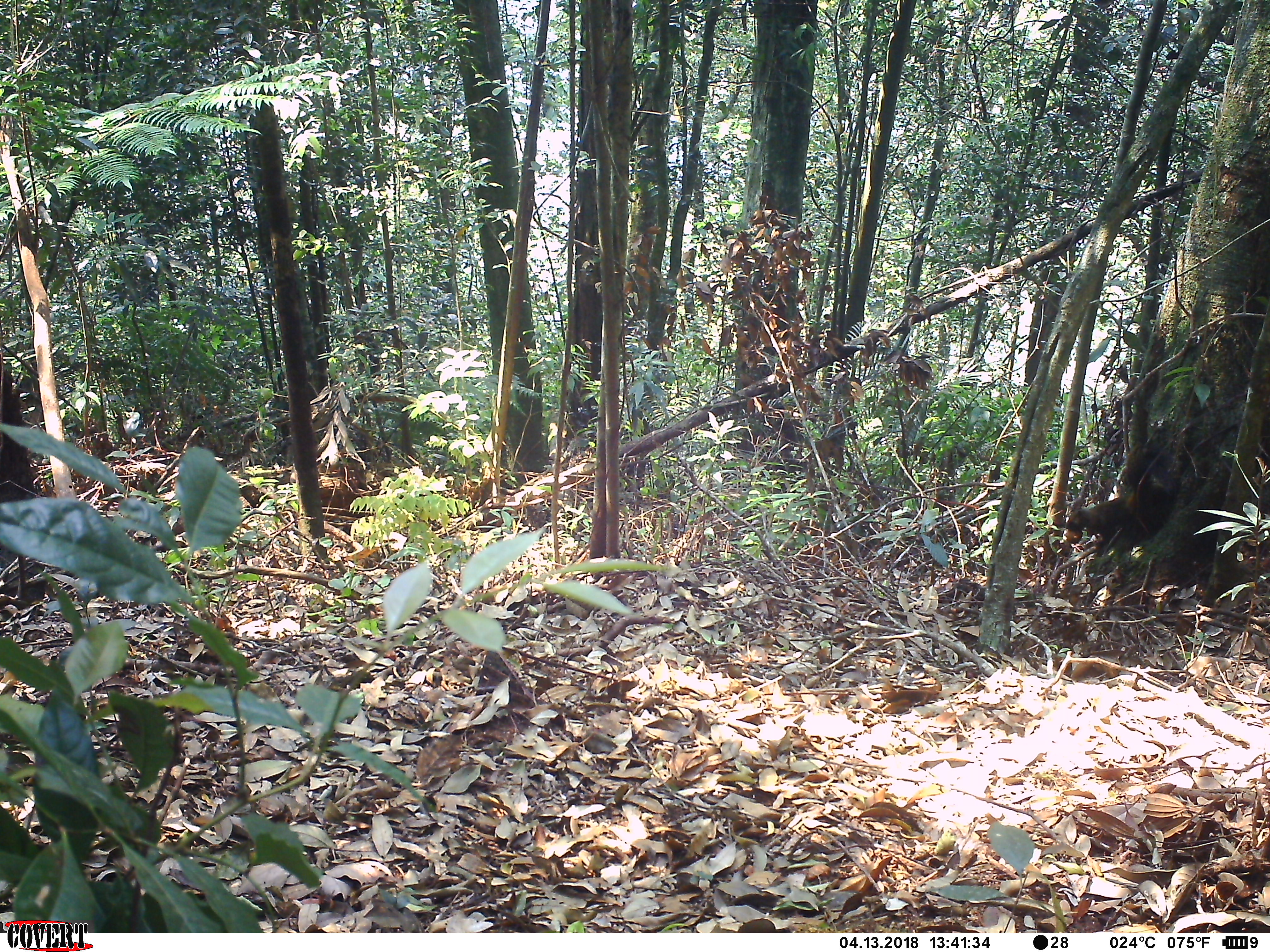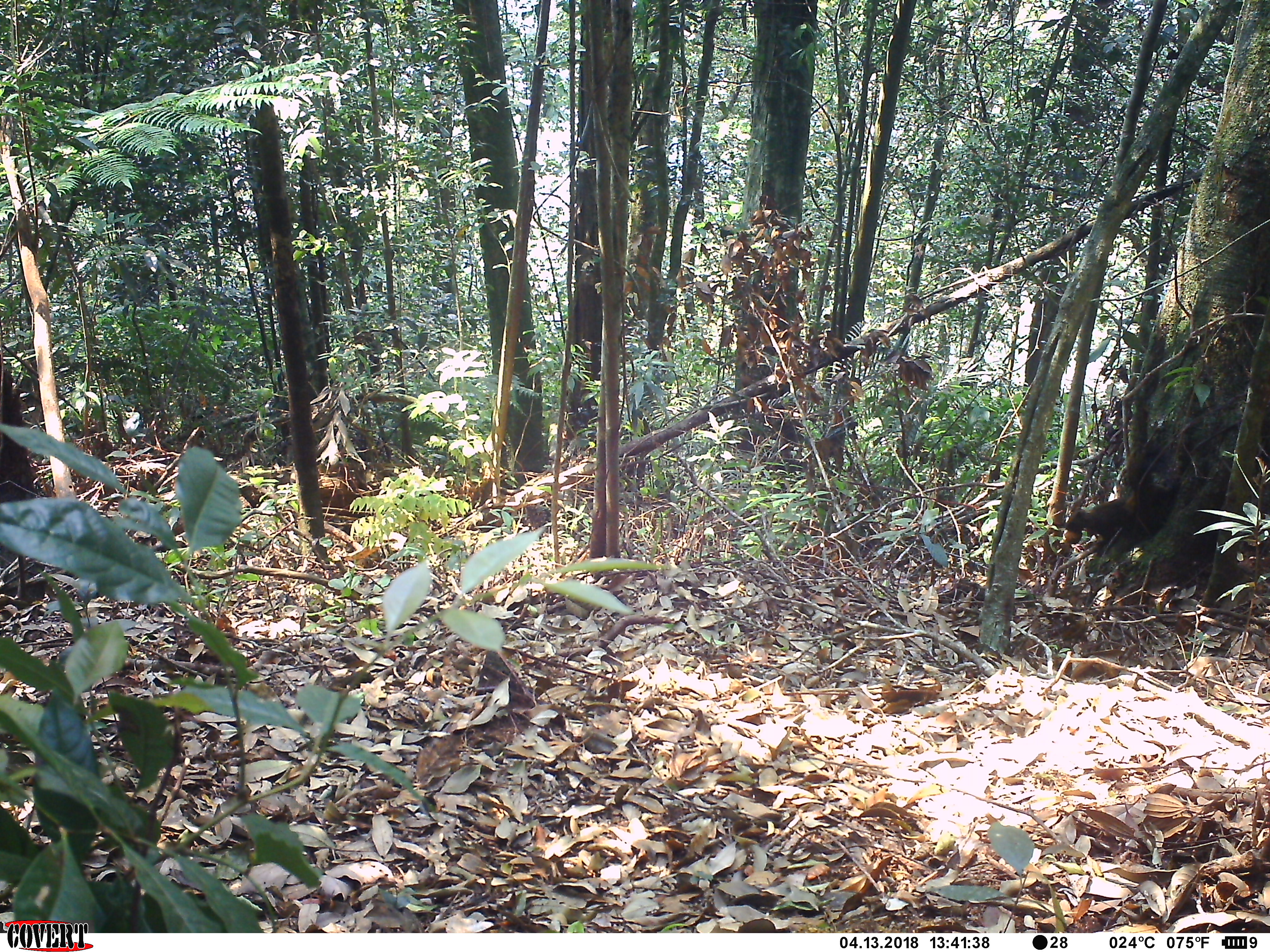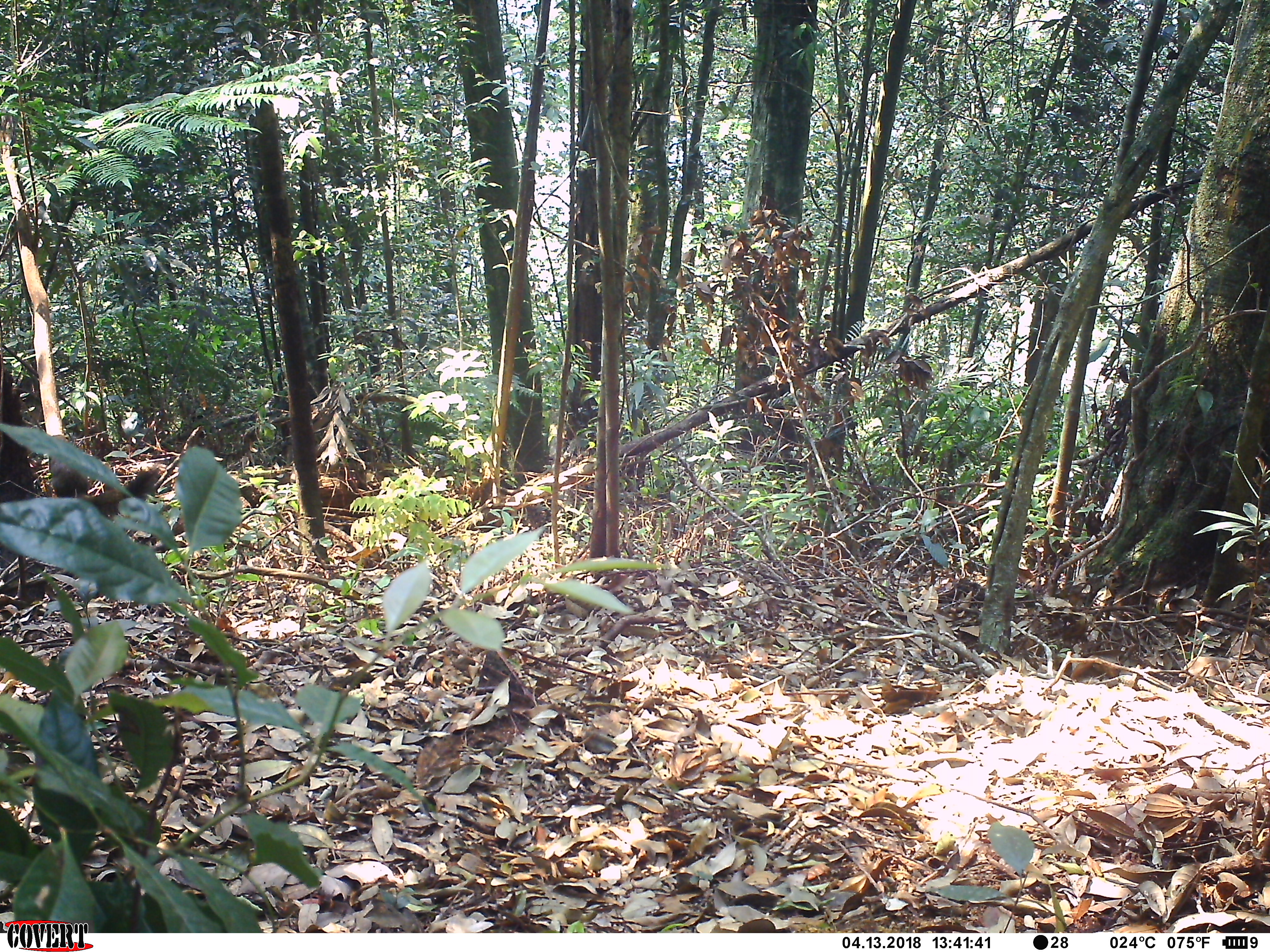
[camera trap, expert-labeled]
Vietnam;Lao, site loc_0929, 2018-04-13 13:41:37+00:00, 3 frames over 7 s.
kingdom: Animalia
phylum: Chordata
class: Mammalia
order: Rodentia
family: Sciuridae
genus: Sciurus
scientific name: Sciurus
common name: squirrel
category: unidentified squirrel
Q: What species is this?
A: Unidentified squirrel (squirrel) (Sciurus).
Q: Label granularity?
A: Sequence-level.